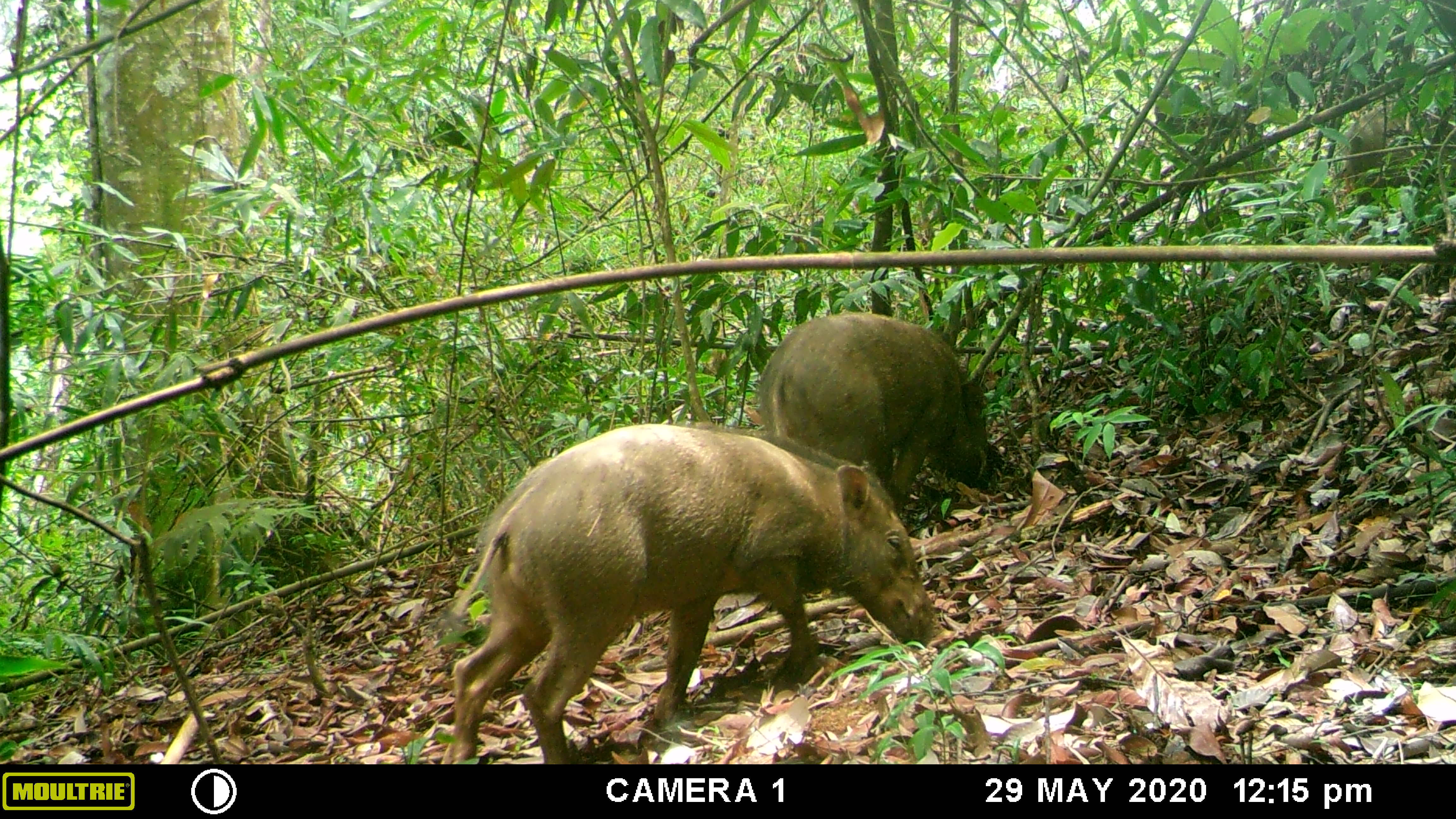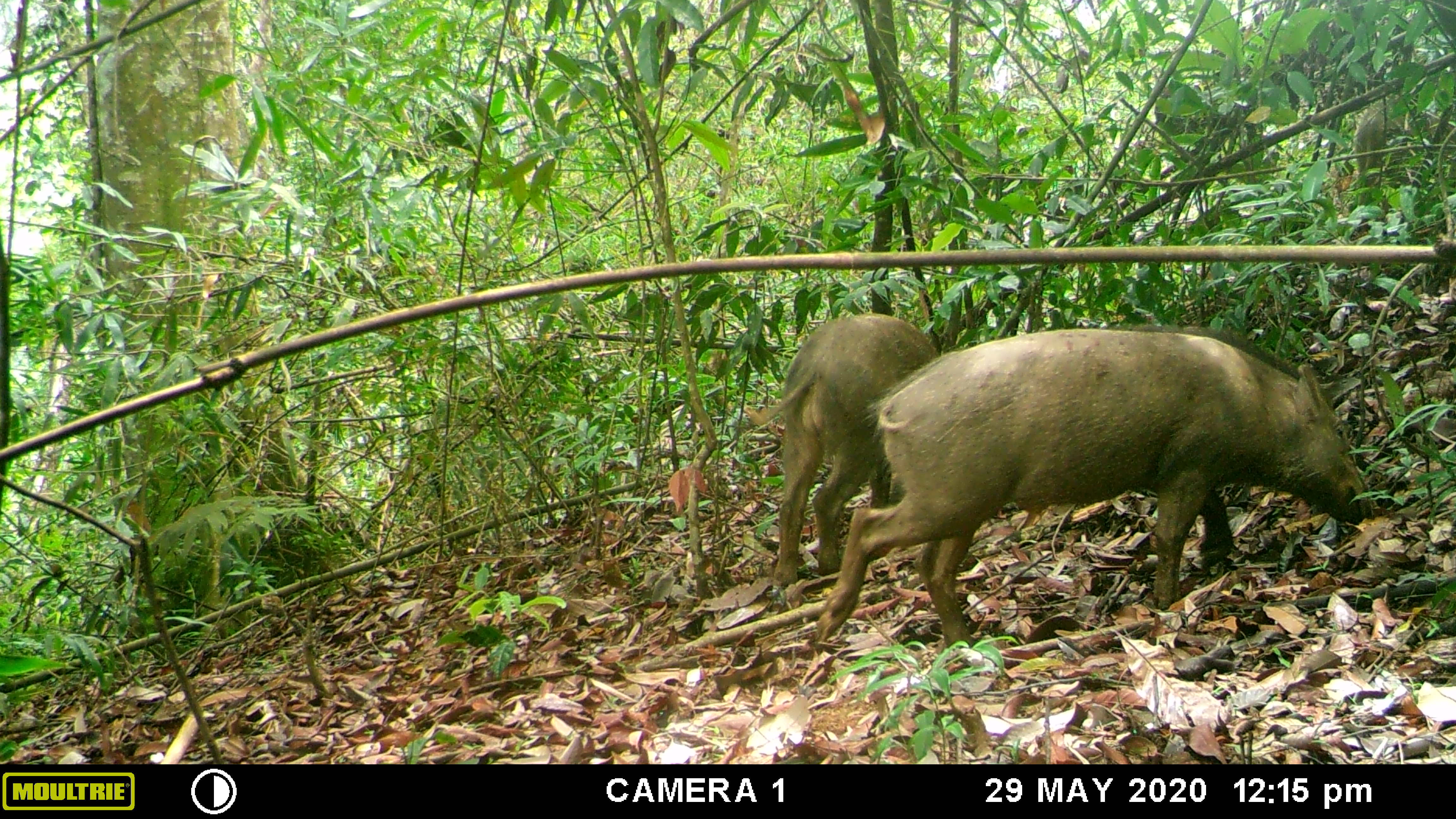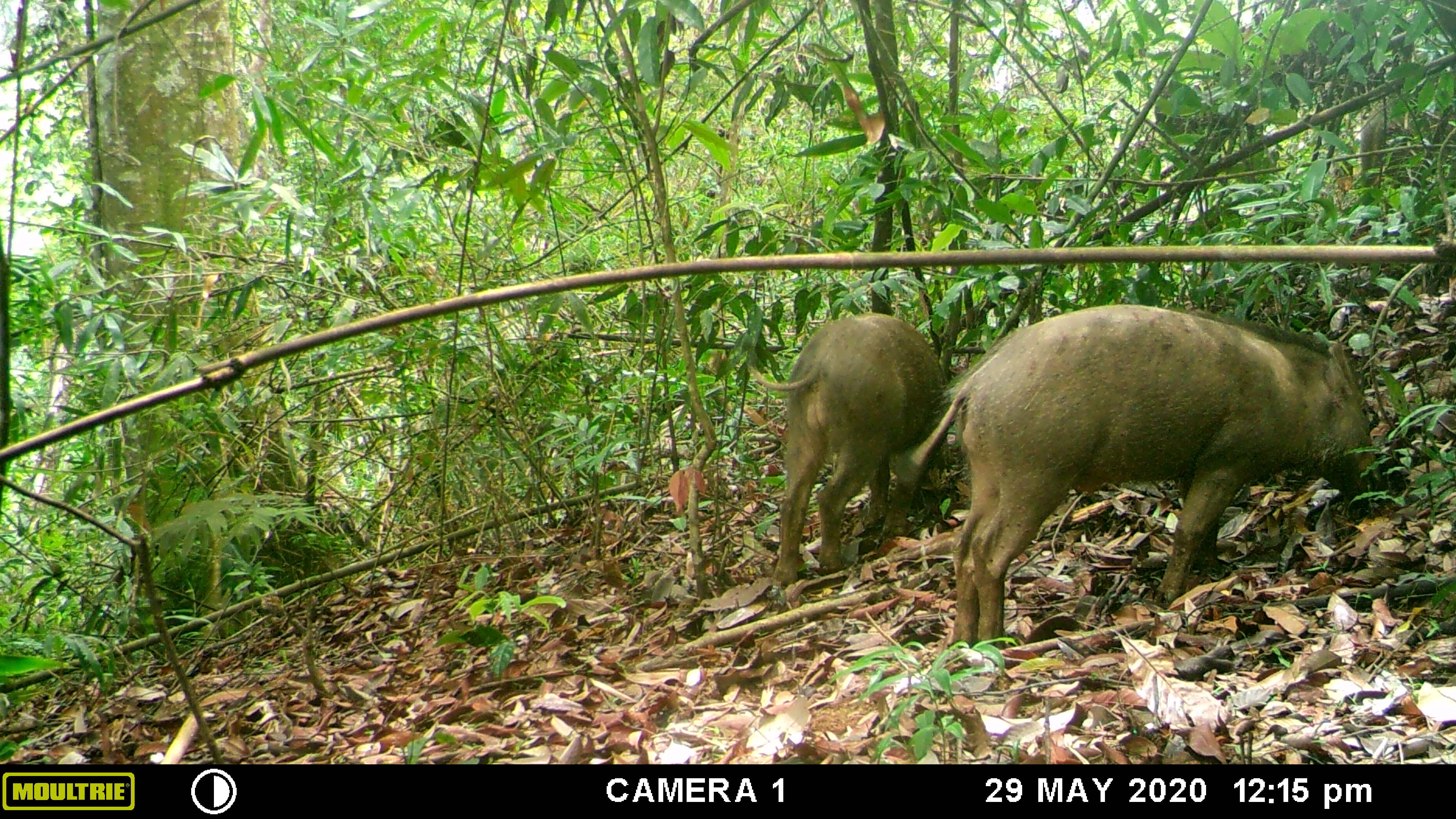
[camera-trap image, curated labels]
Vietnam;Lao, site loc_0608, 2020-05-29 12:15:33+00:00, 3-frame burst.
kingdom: Animalia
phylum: Chordata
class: Mammalia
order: Artiodactyla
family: Suidae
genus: Sus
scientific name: Sus scrofa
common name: eurasian wild pig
Eurasian wild pig (Sus scrofa). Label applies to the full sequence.